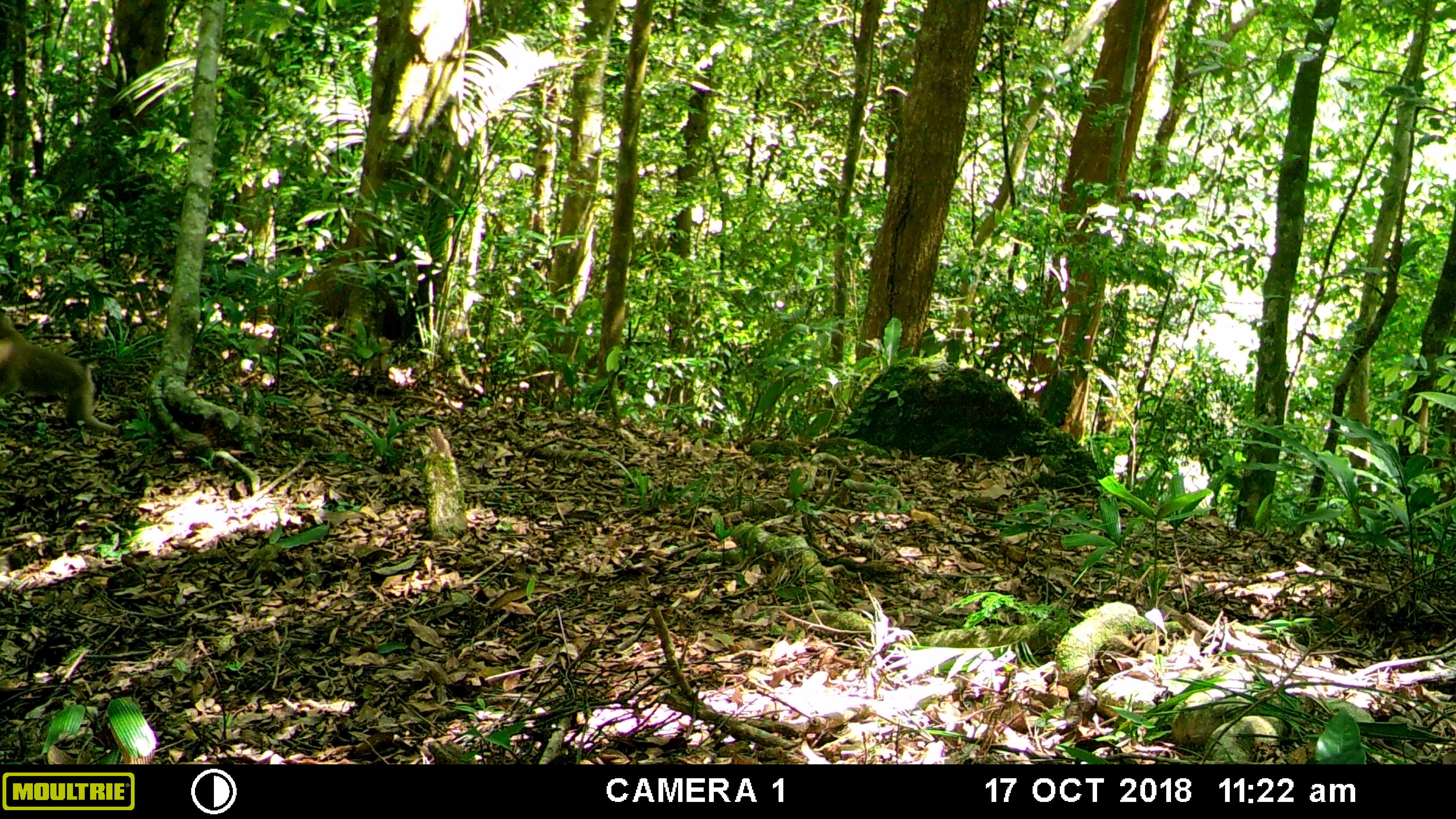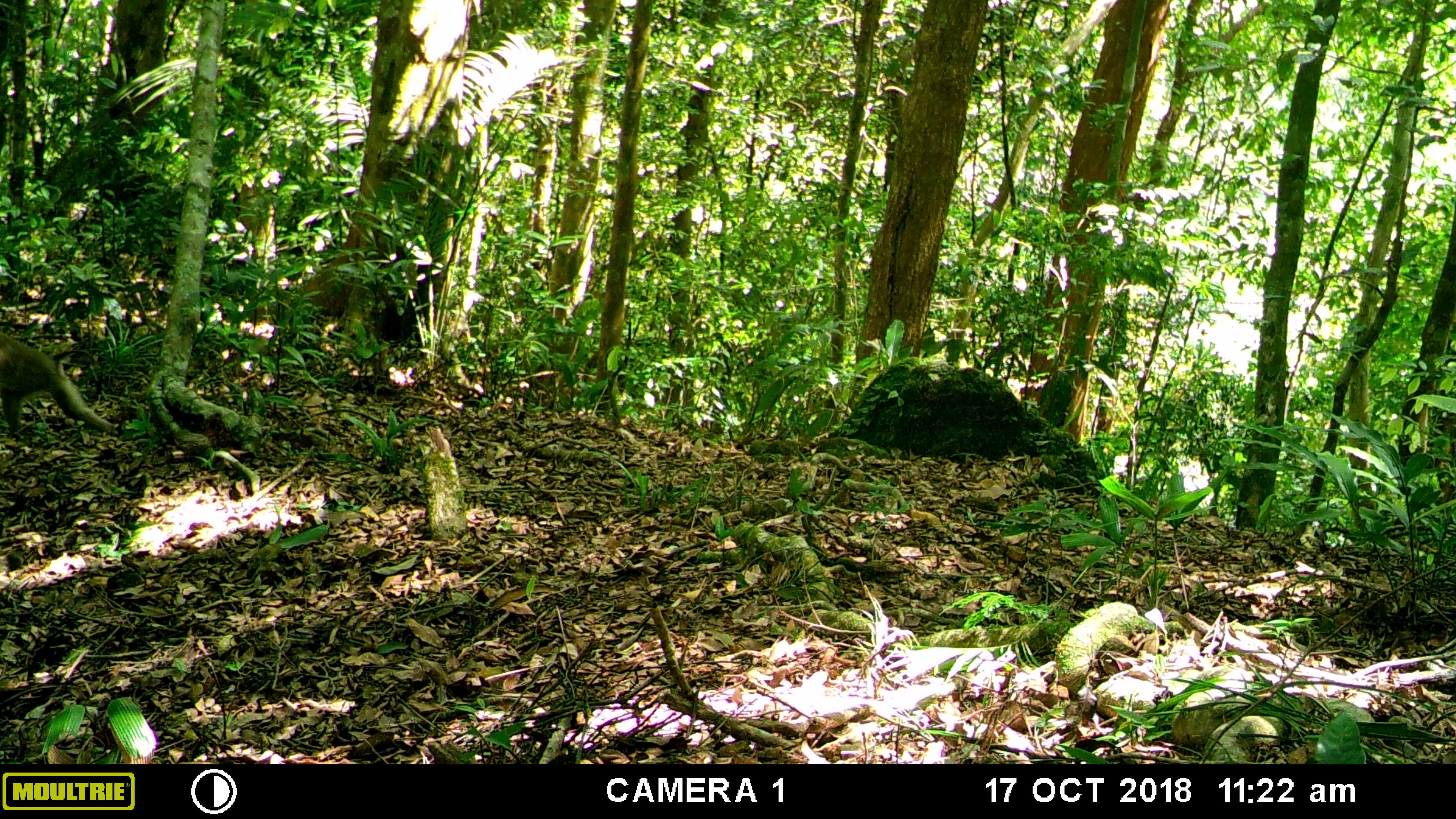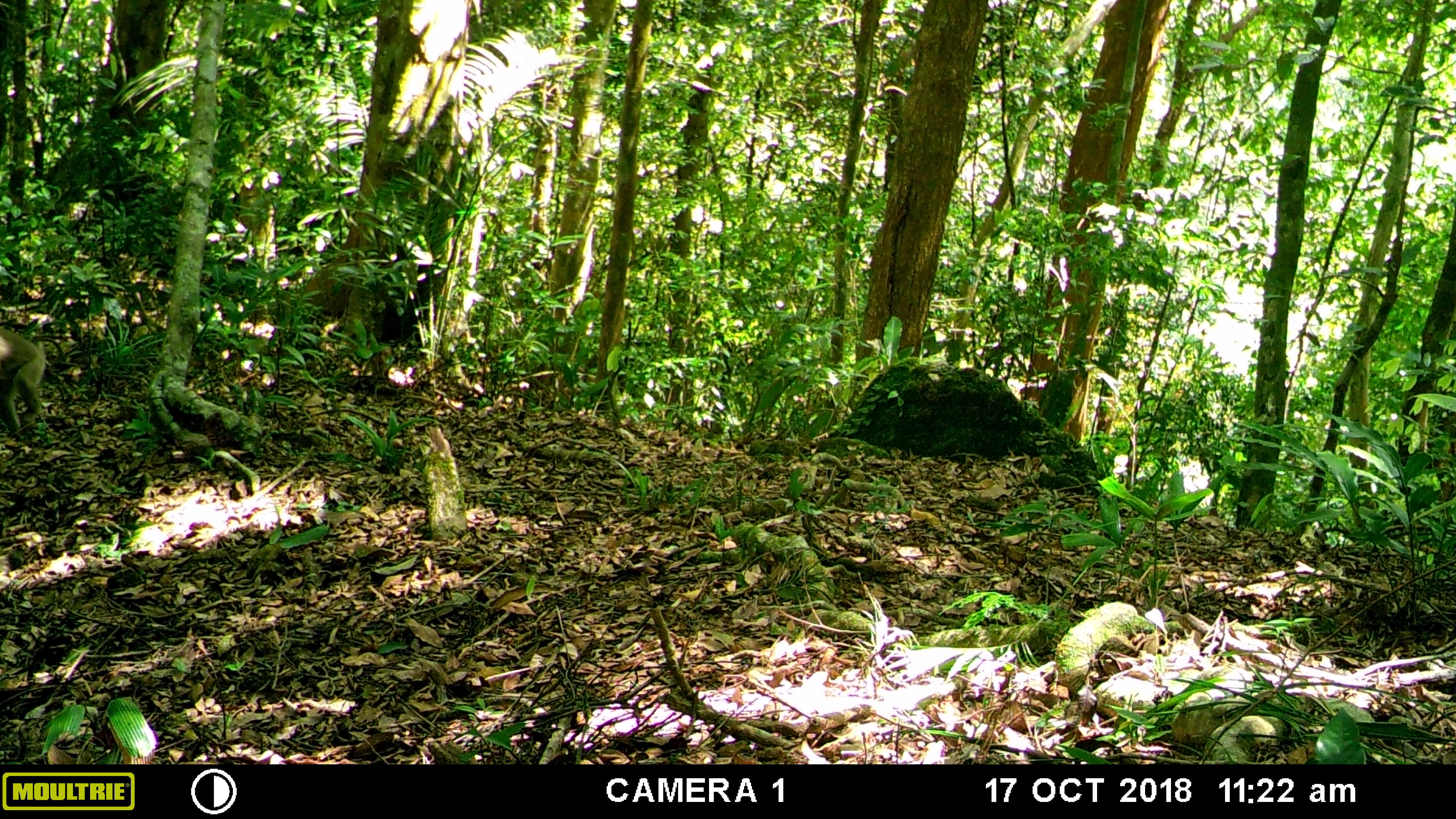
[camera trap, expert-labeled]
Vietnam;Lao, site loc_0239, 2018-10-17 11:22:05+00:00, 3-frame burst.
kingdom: Animalia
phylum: Chordata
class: Mammalia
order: Primates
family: Cercopithecidae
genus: Macaca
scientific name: Macaca nemestrina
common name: pig-tailed macaque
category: pig tailed macaque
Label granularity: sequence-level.